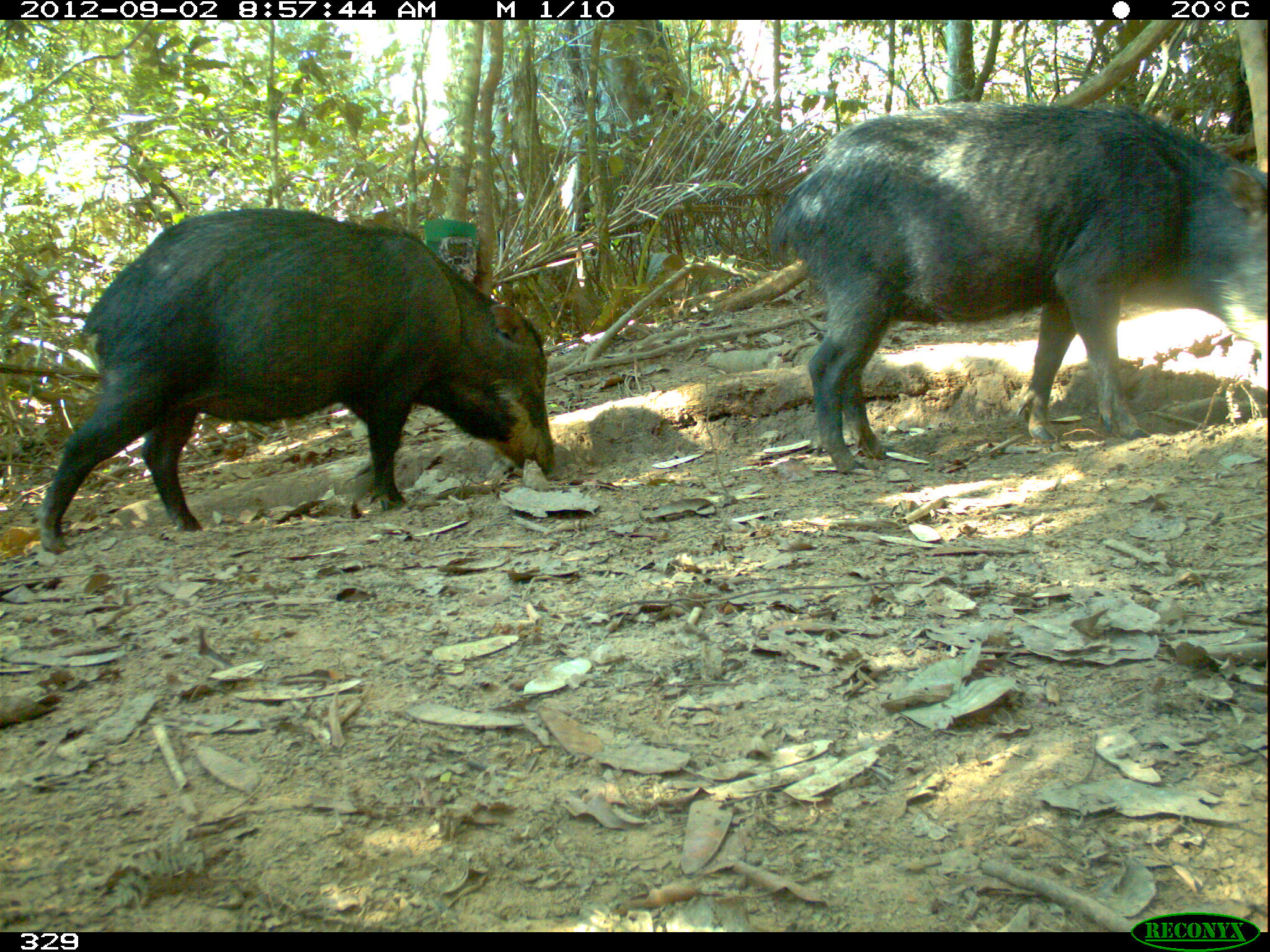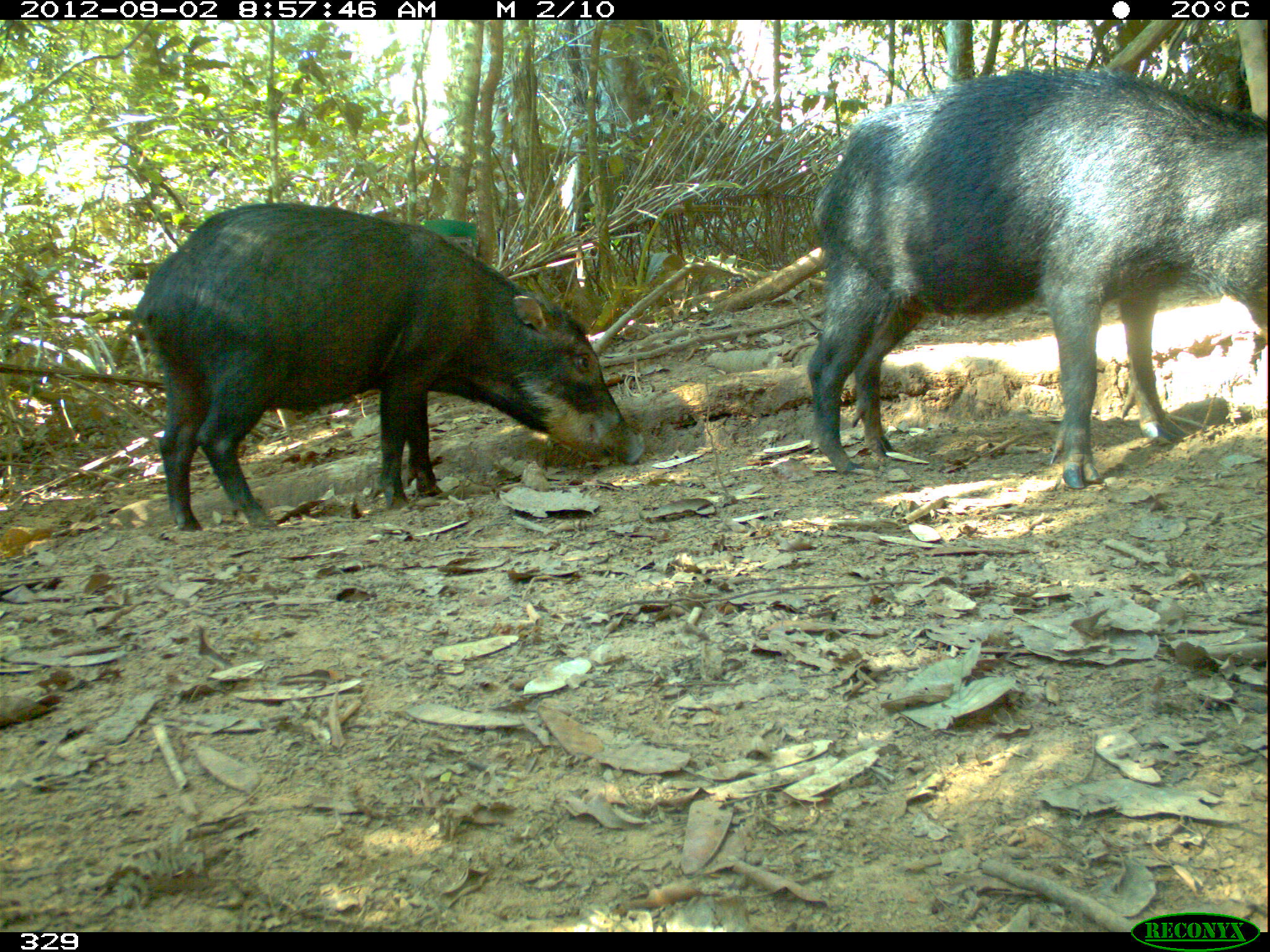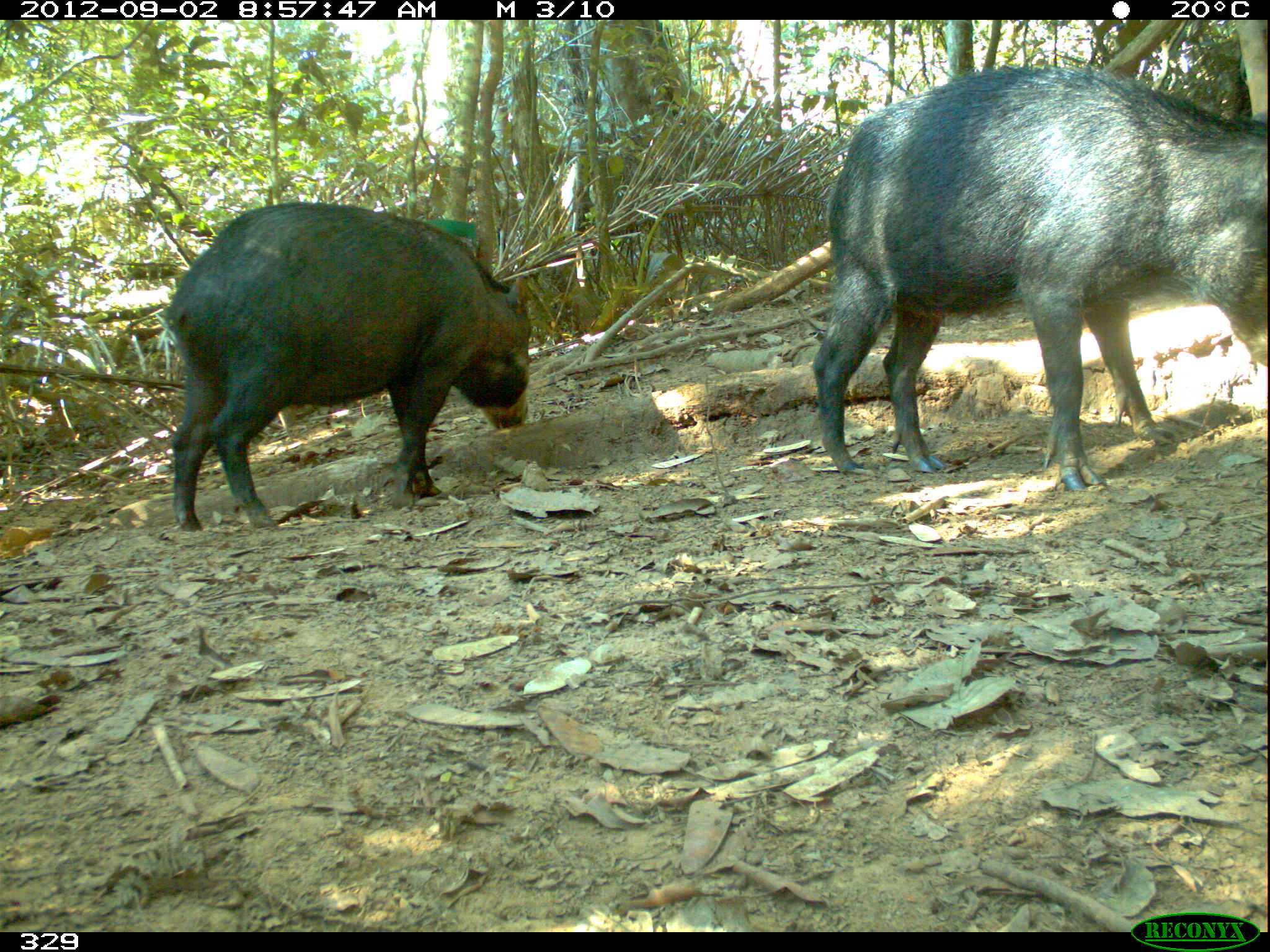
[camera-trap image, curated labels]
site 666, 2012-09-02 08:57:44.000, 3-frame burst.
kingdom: Animalia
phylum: Chordata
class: Mammalia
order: Artiodactyla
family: Tayassuidae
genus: Tayassu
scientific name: Tayassu pecari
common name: white-lipped peccary